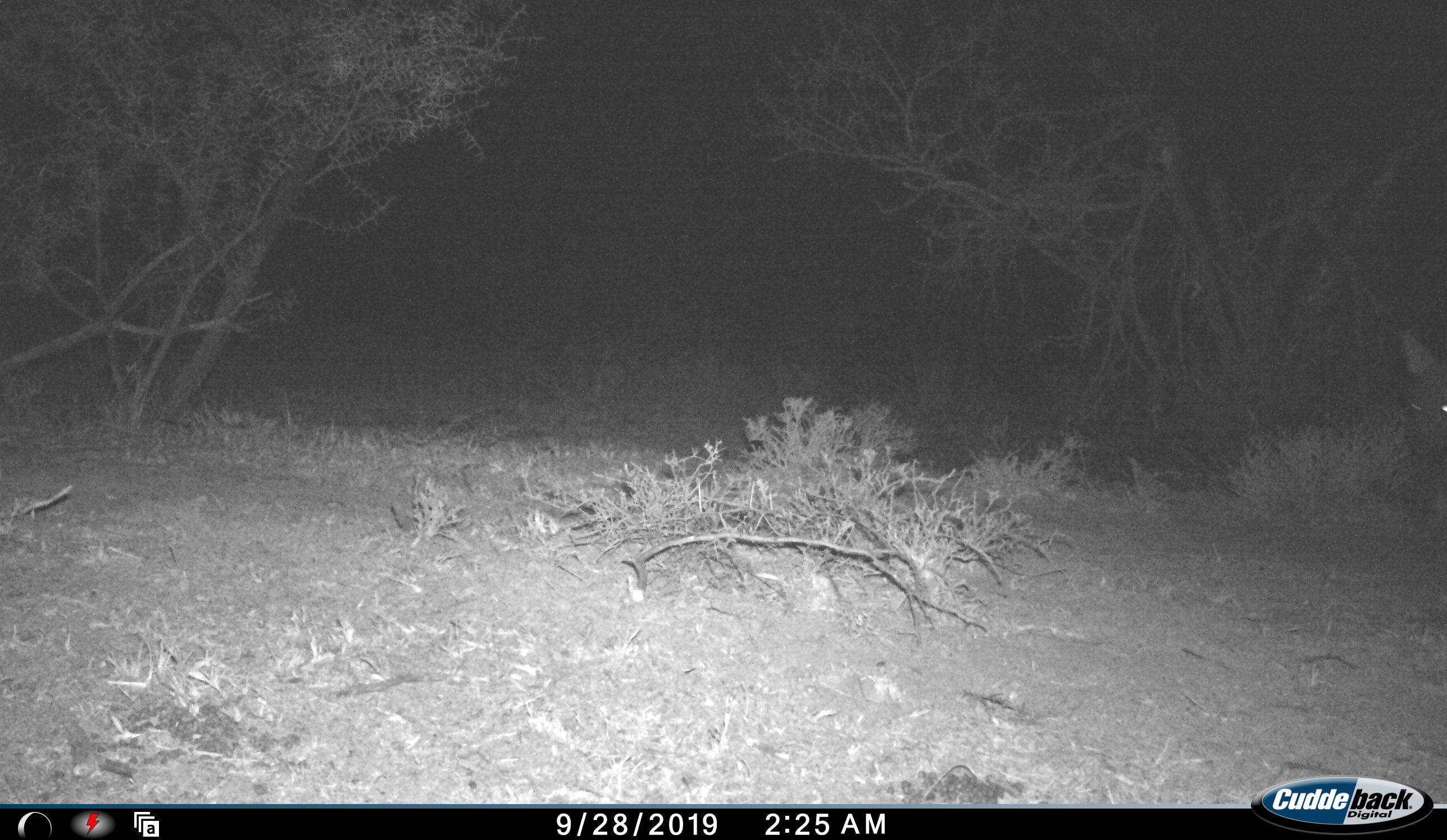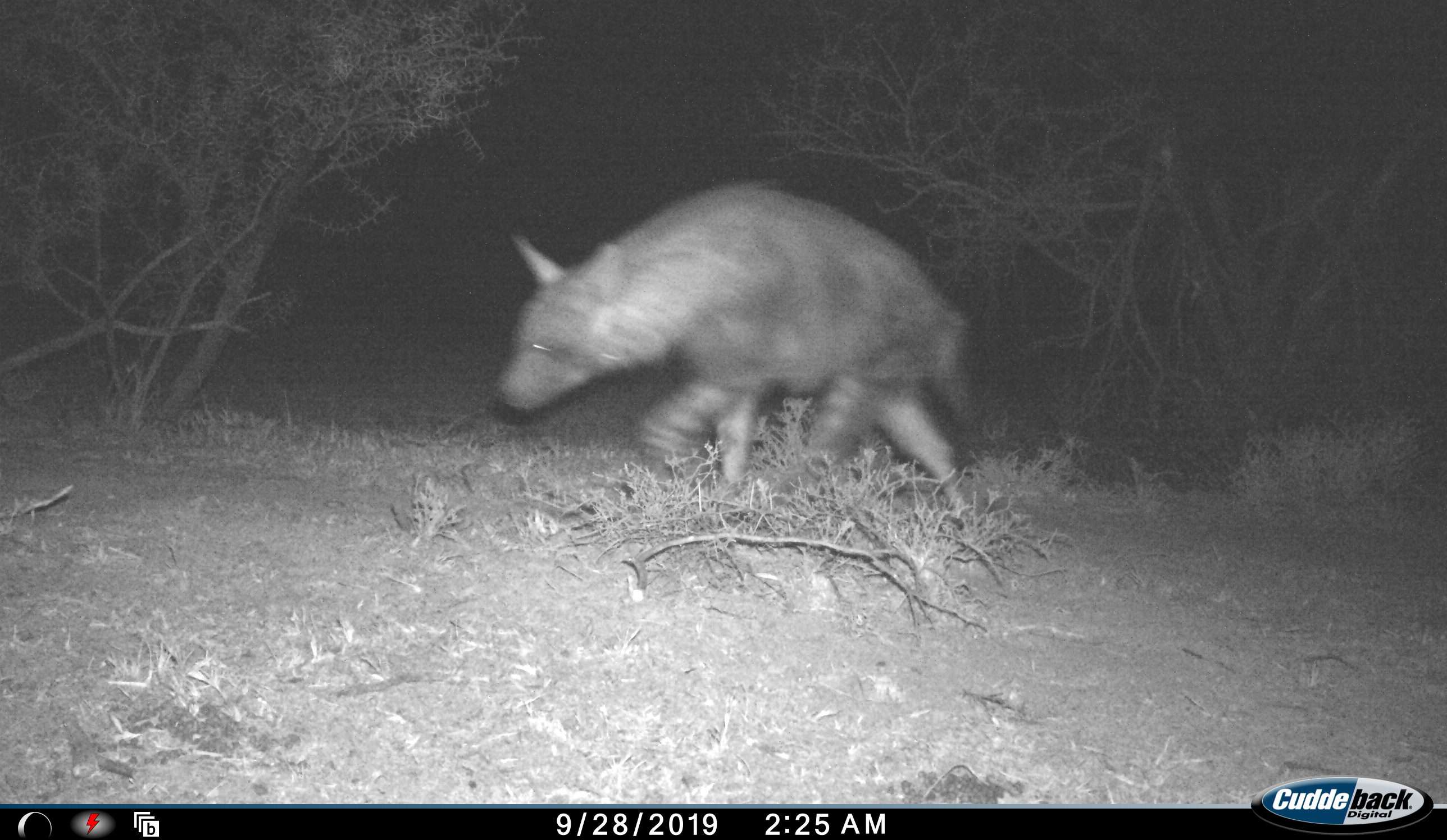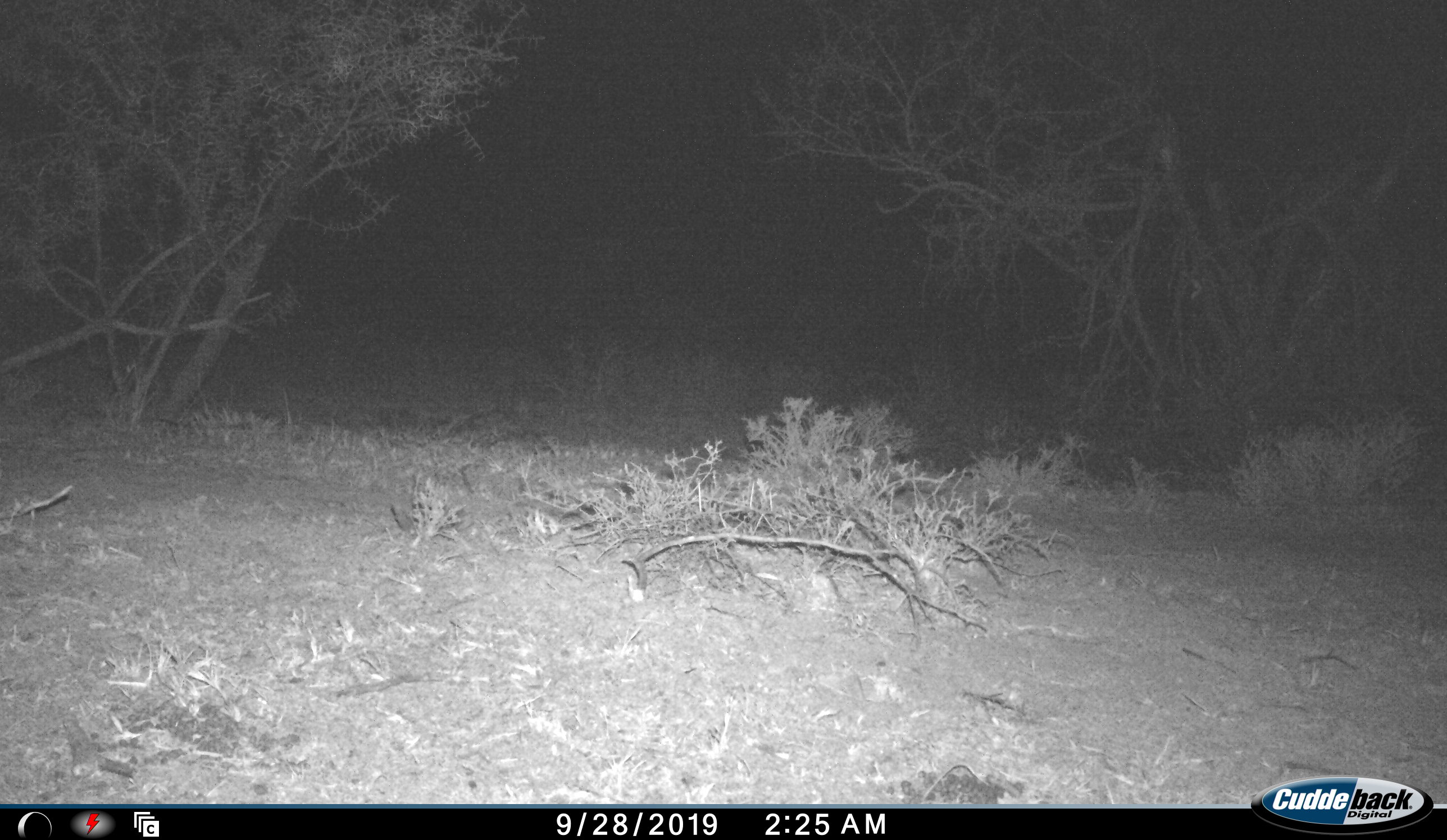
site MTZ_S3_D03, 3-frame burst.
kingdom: Animalia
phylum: Chordata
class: Mammalia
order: Carnivora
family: Hyaenidae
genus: Parahyaena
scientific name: Parahyaena brunnea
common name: brown hyena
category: hyenabrown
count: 1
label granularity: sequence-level